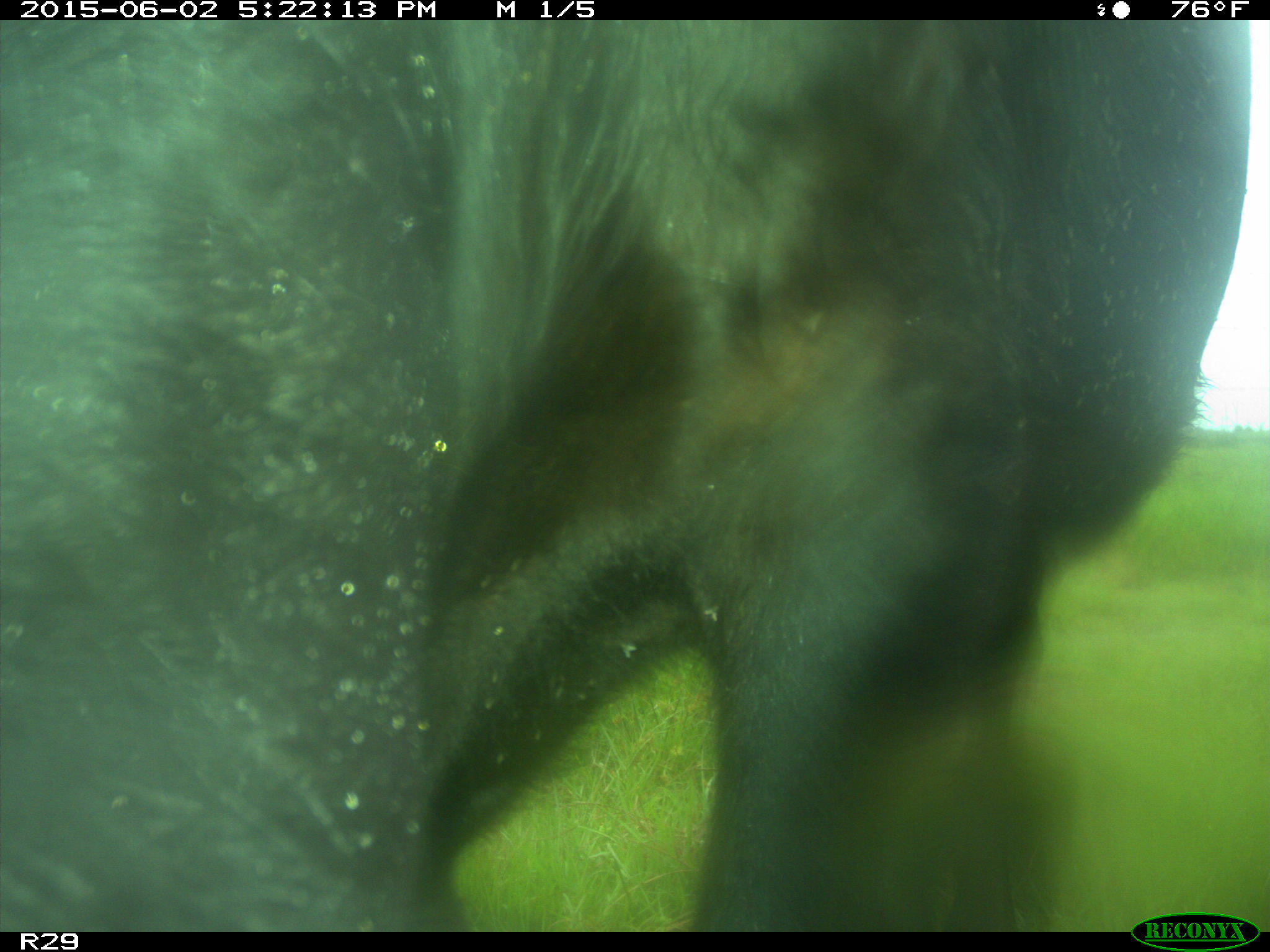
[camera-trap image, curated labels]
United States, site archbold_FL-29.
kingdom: Animalia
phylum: Chordata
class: Mammalia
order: Artiodactyla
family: Bovidae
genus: Bos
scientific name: Bos taurus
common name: domestic cow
Bos taurus (domestic cow).